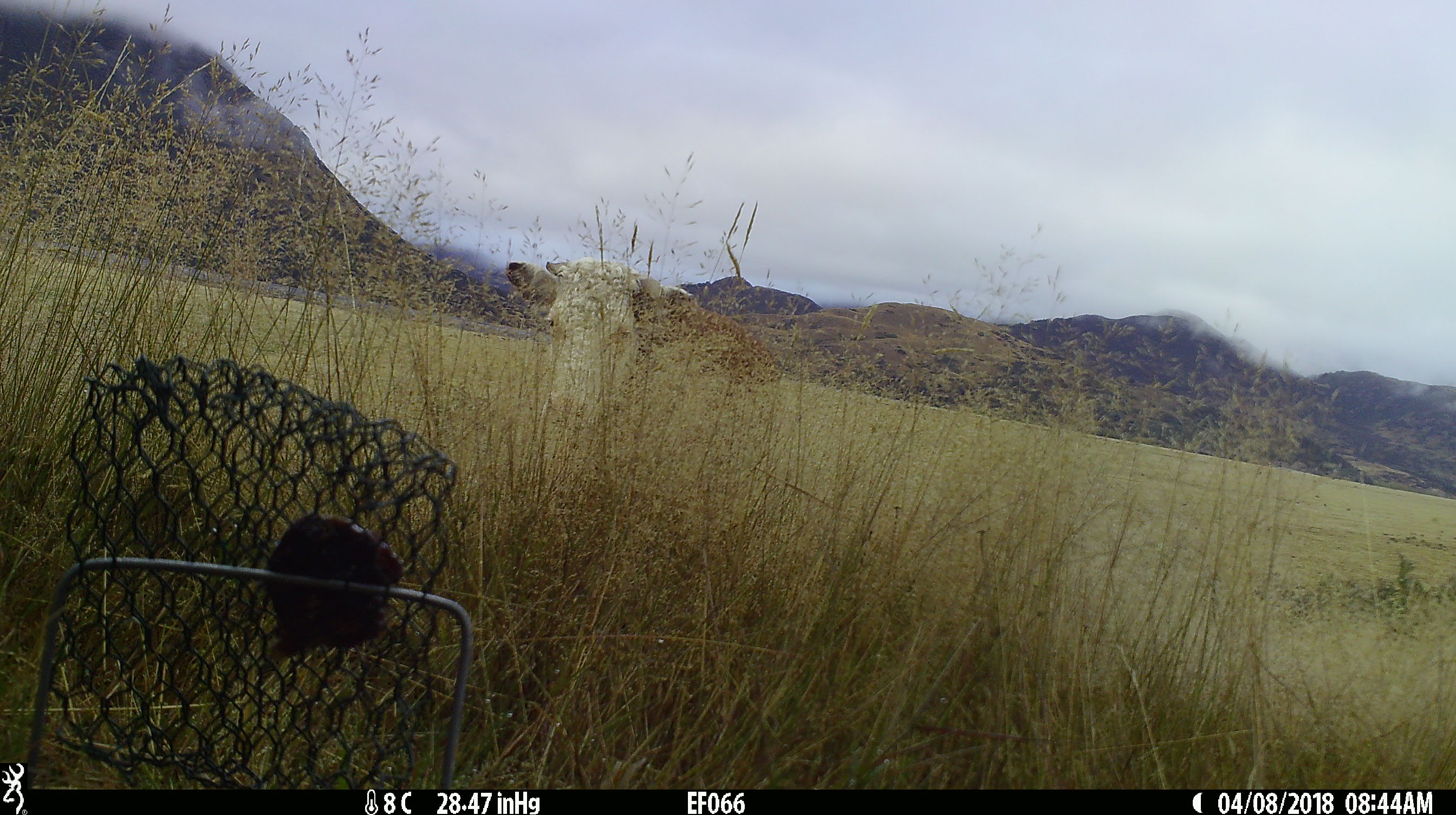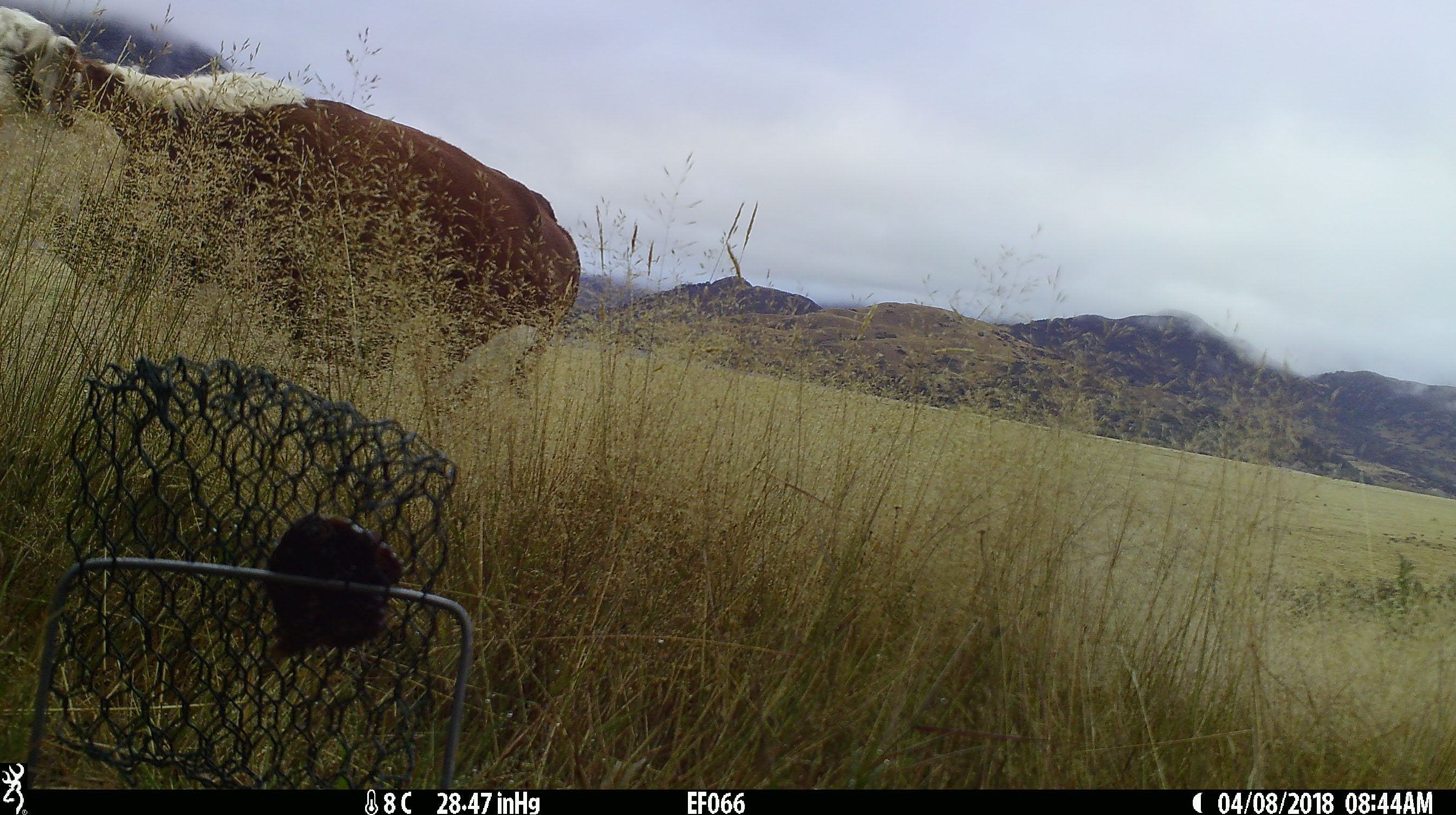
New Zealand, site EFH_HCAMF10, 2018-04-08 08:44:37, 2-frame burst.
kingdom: Animalia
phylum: Chordata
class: Mammalia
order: Artiodactyla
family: Bovidae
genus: Bos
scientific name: Bos taurus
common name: domestic cow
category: cow